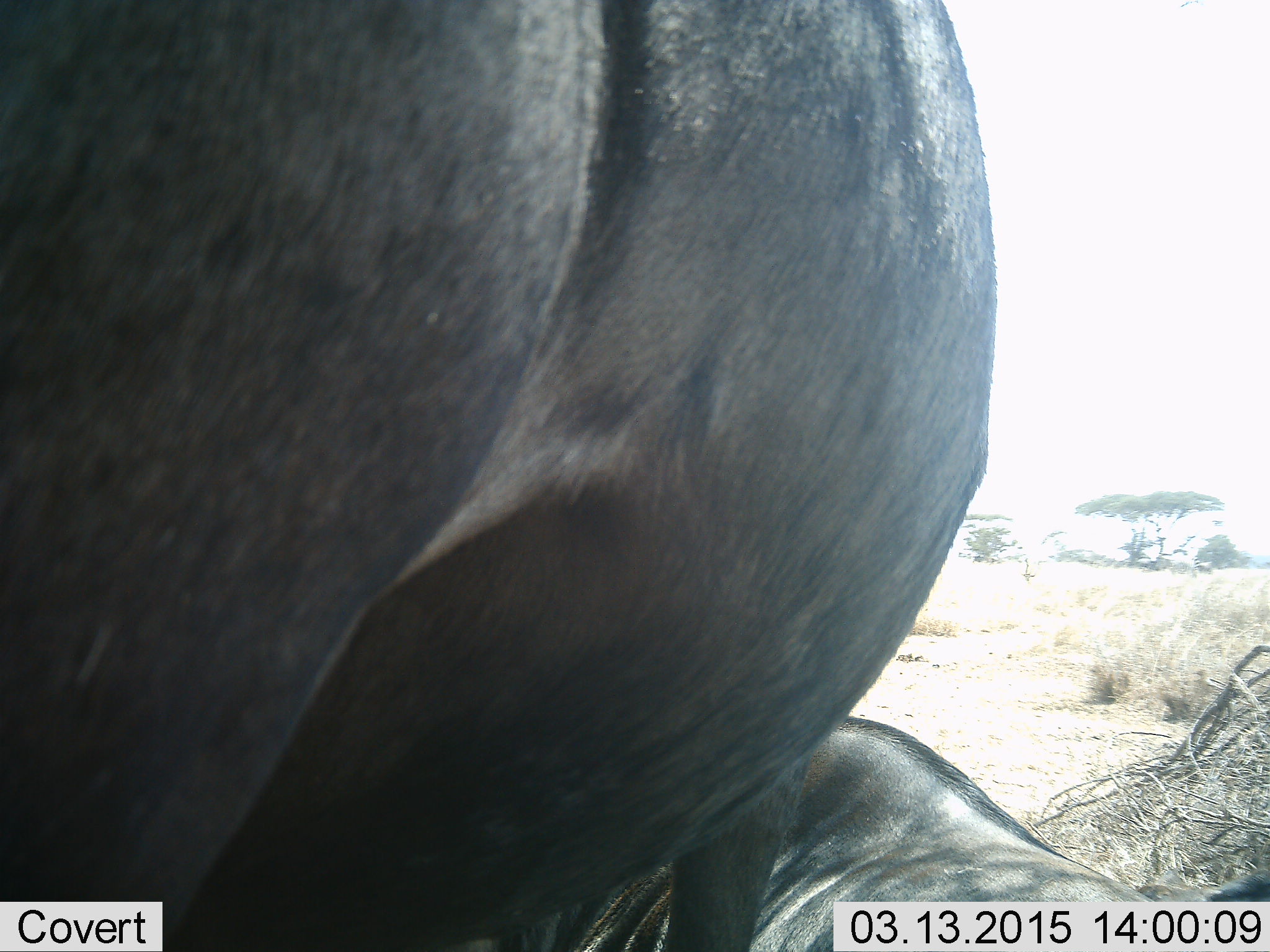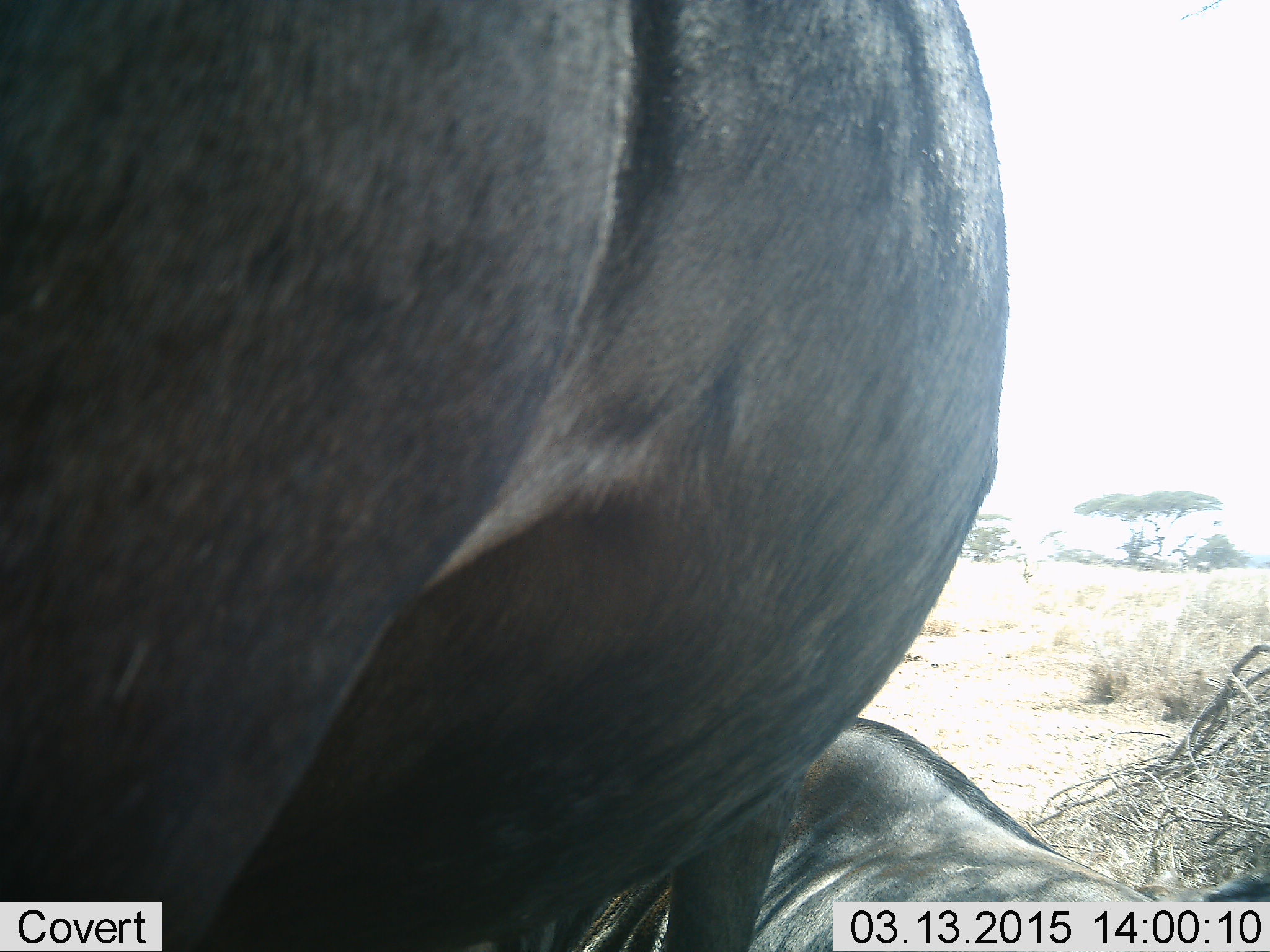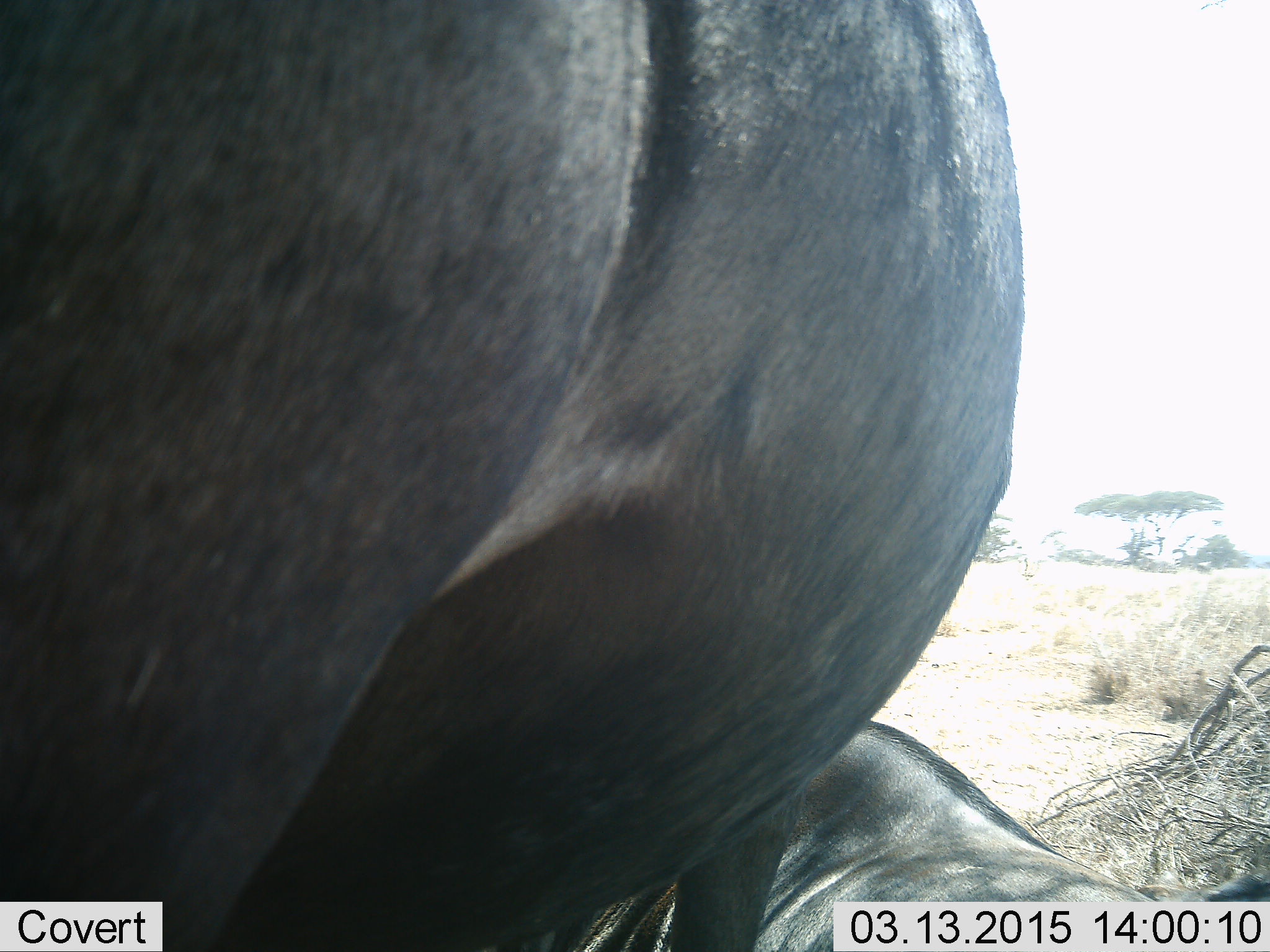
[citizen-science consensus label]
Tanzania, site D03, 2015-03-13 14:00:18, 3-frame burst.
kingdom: Animalia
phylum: Chordata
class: Mammalia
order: Artiodactyla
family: Bovidae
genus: Connochaetes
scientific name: Connochaetes taurinus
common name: blue wildebeest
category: wildebeest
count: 2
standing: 100%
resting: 40%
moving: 30%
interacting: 0%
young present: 0%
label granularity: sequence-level